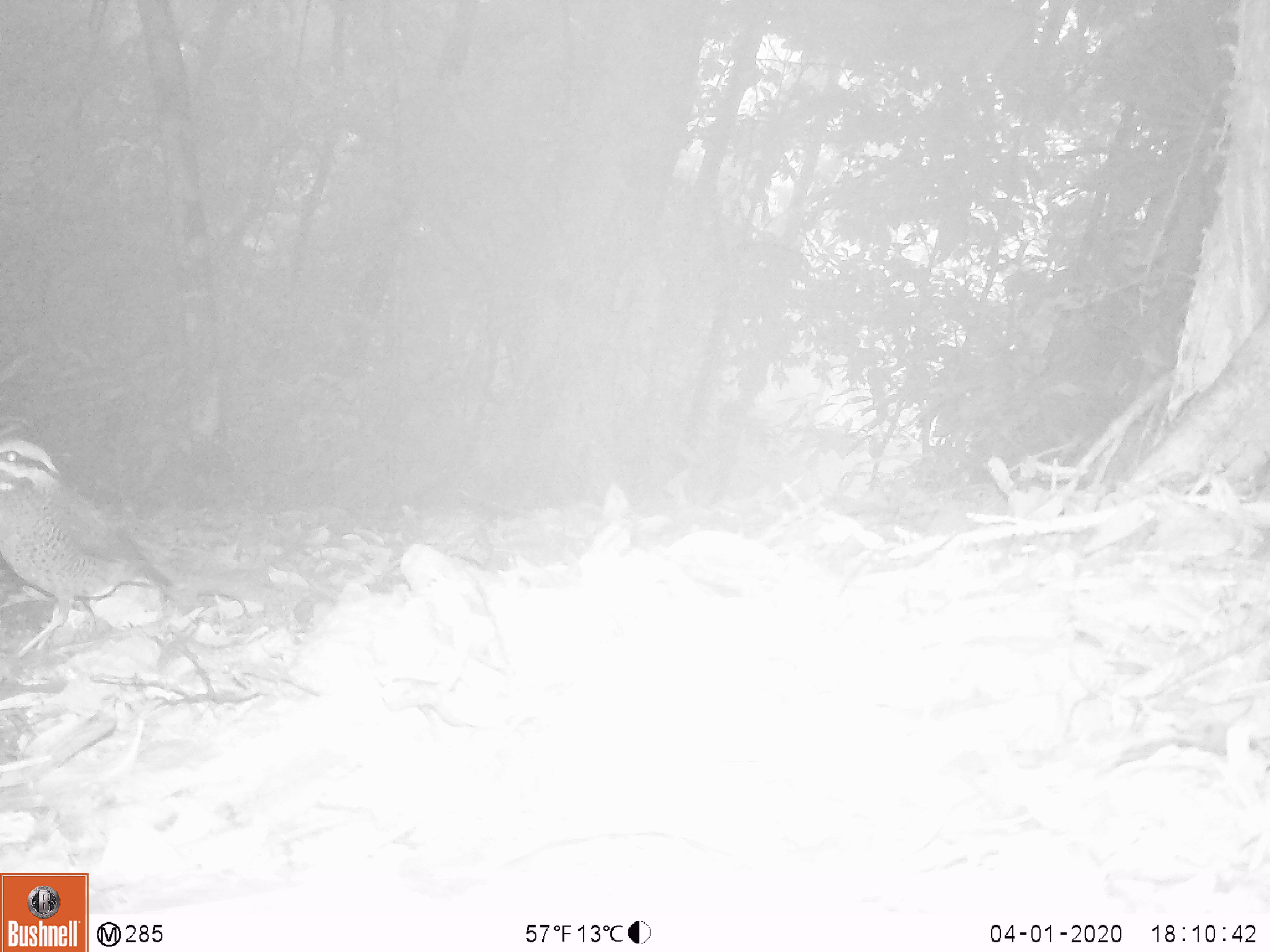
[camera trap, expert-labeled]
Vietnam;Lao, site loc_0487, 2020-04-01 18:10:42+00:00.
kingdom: Animalia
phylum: Chordata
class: Aves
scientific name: Aves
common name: bird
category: unidentified bird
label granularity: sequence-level